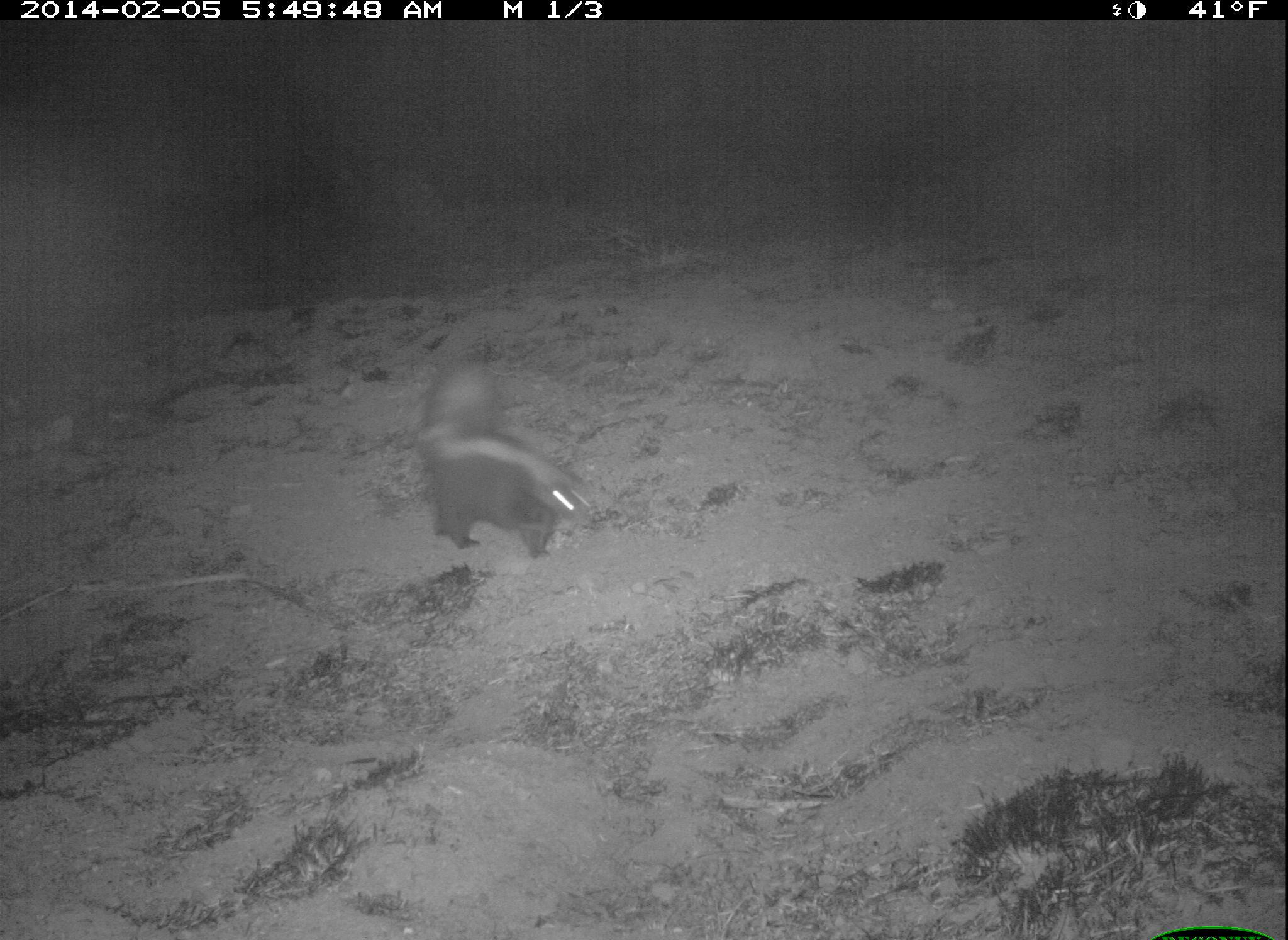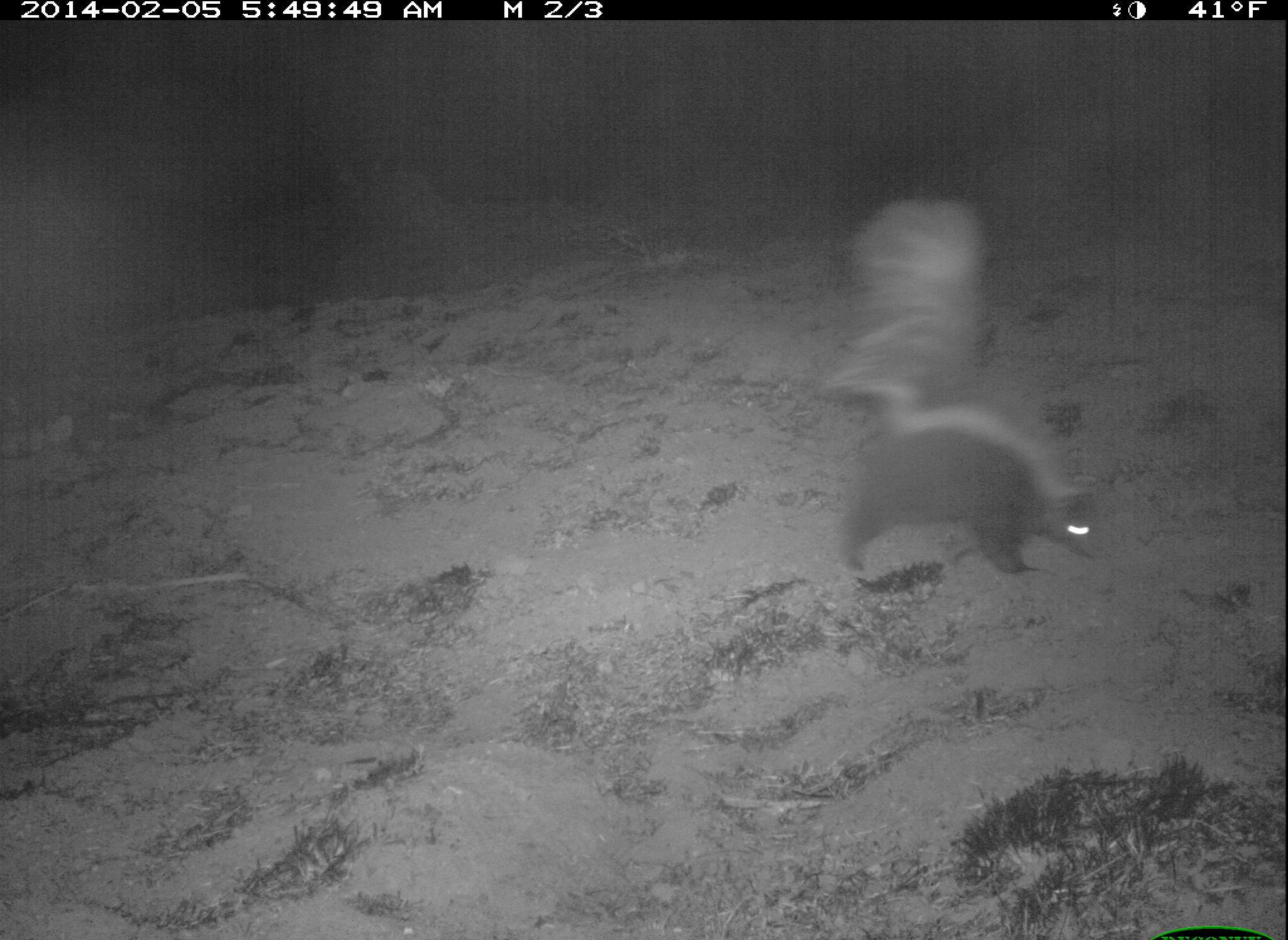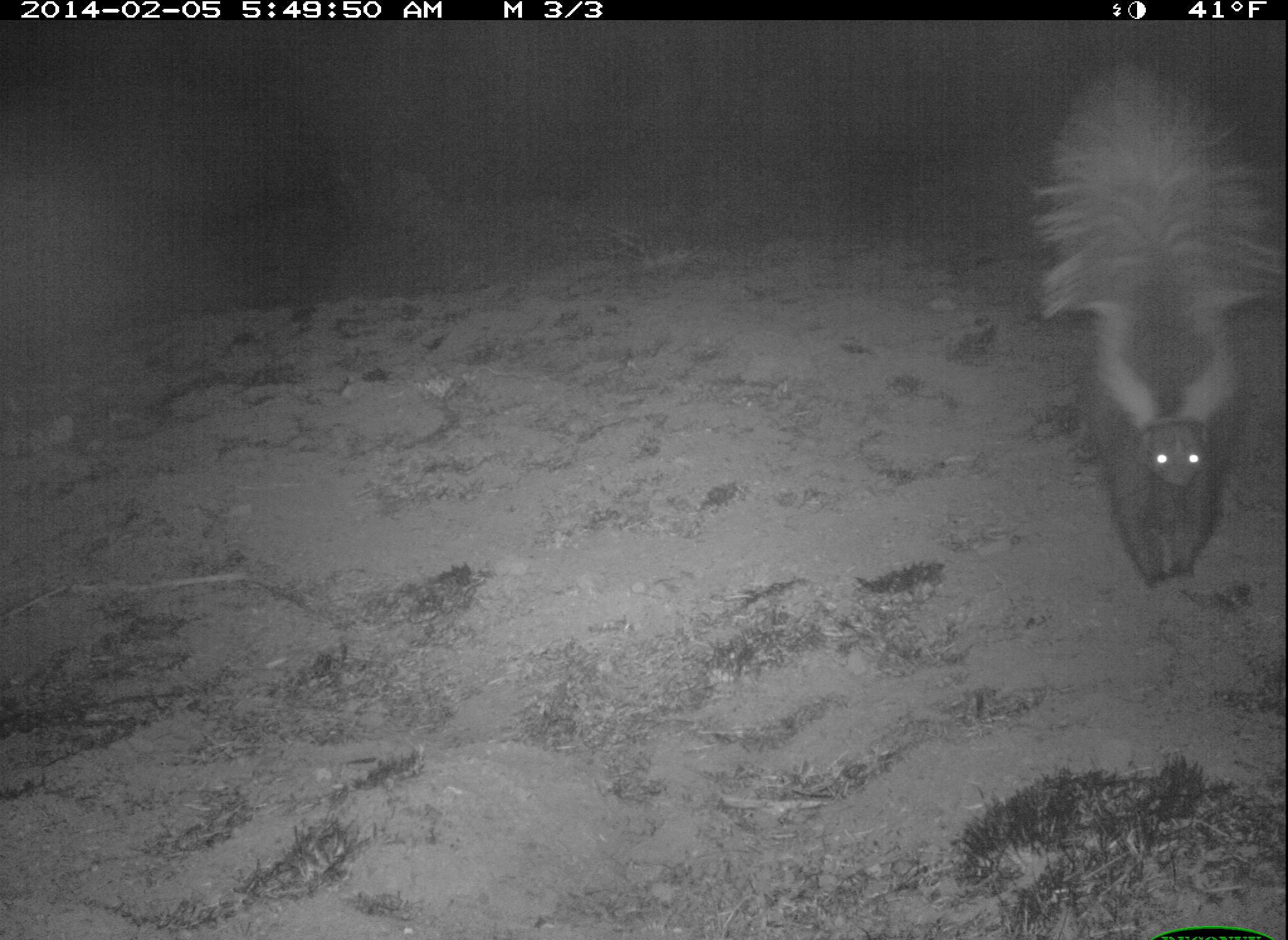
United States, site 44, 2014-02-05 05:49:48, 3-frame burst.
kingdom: Animalia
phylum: Chordata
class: Mammalia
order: Carnivora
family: Mephitidae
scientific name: Mephitidae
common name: skunk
Skunk (Mephitidae).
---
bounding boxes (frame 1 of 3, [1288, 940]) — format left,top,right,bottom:
skunk: 414,351,595,564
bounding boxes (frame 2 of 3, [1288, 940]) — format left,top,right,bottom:
skunk: 826,188,1106,576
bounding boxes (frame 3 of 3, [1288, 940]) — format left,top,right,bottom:
skunk: 1024,52,1288,586